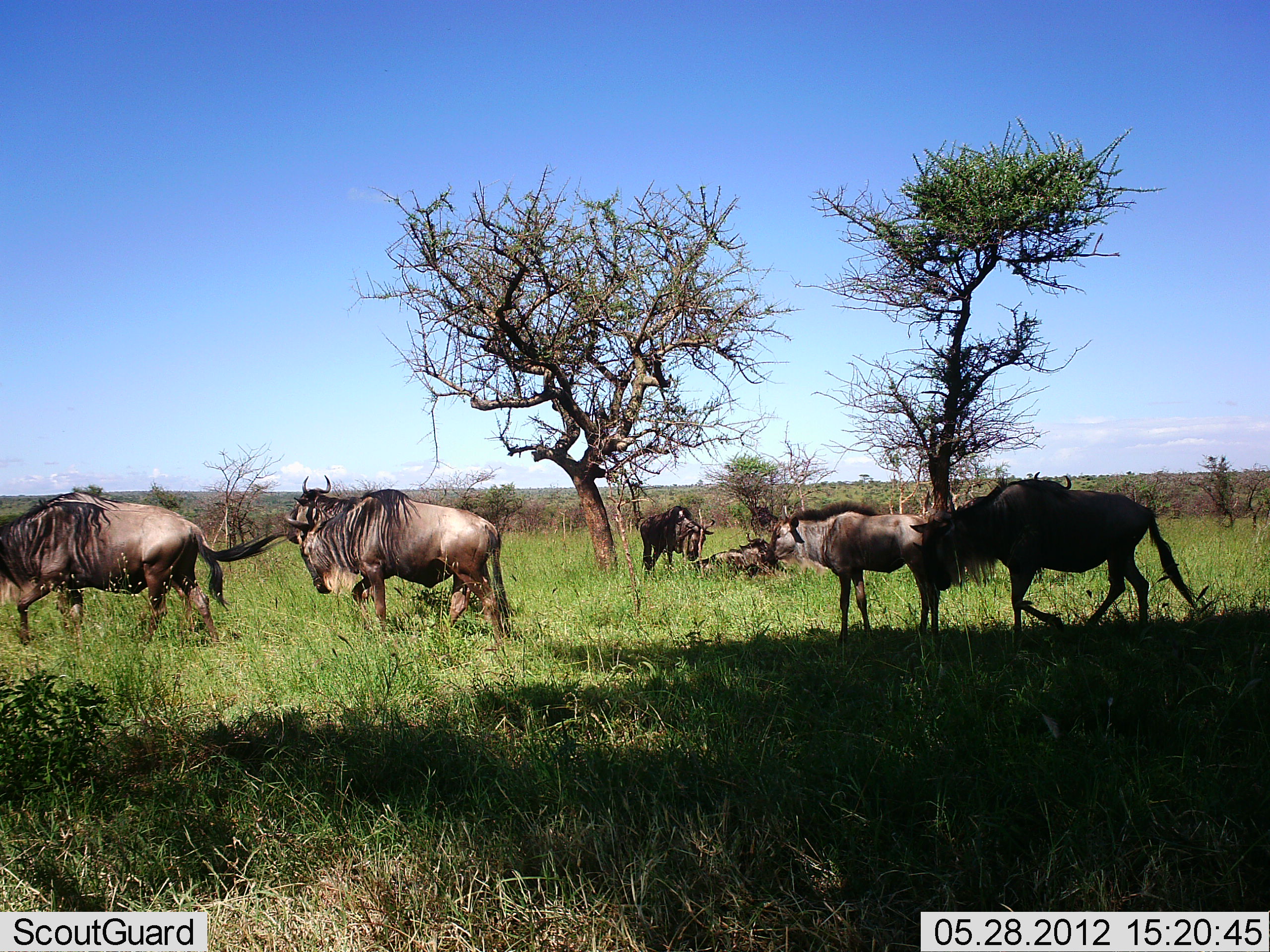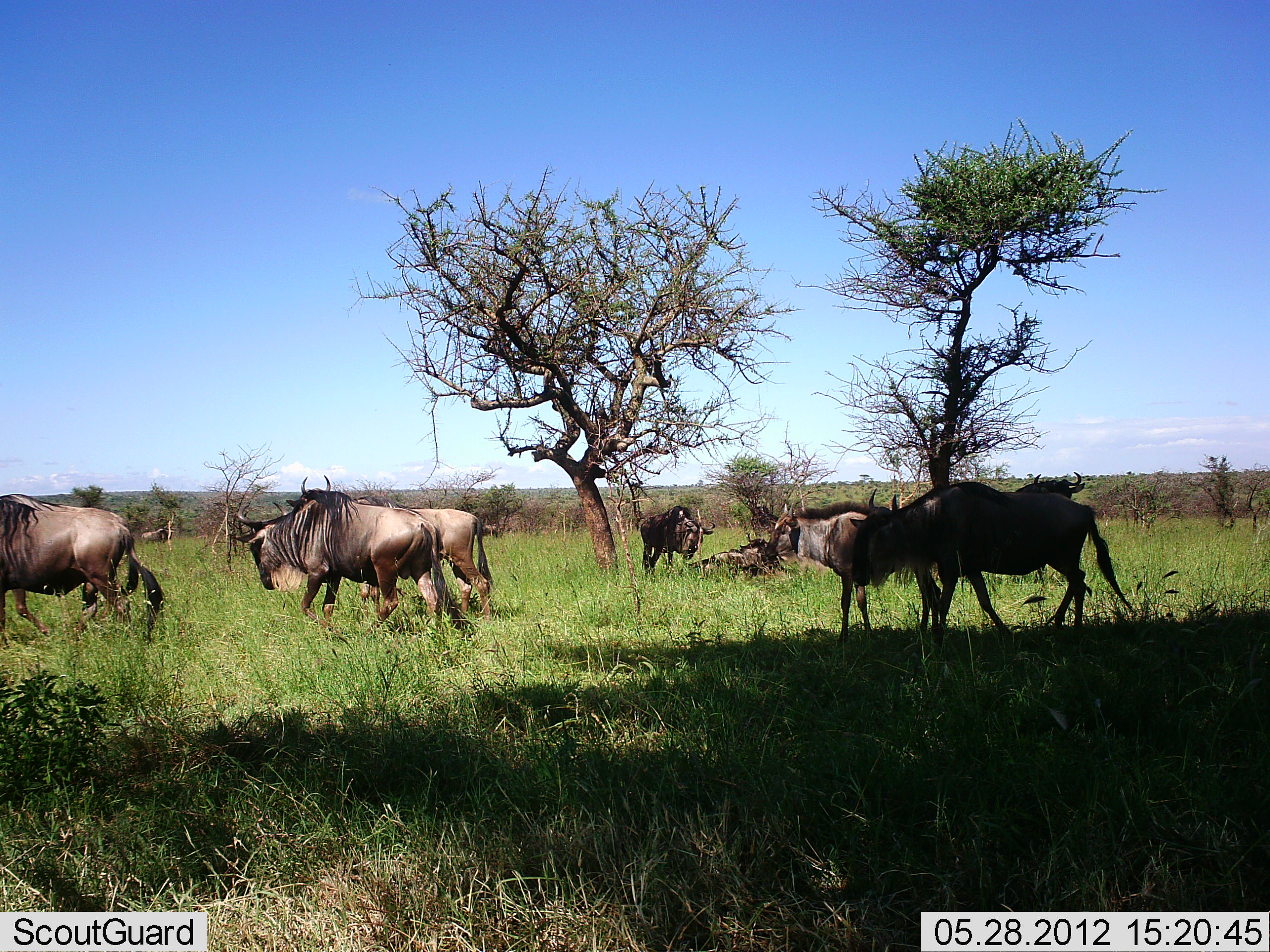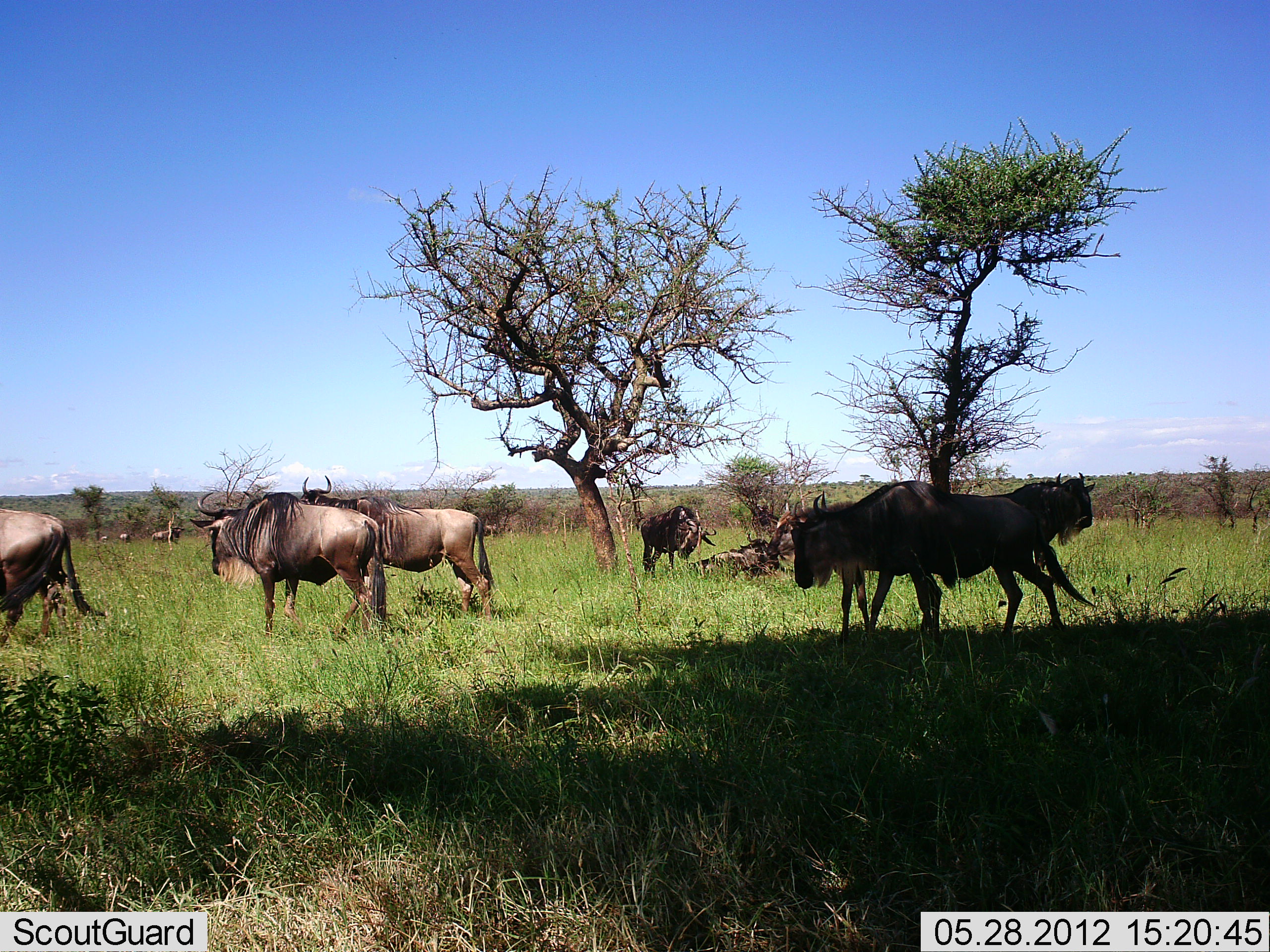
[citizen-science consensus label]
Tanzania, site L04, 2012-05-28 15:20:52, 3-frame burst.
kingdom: Animalia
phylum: Chordata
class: Mammalia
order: Artiodactyla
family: Bovidae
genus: Connochaetes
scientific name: Connochaetes taurinus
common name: blue wildebeest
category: wildebeest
Wildebeest (blue wildebeest) (Connochaetes taurinus), count 8. Behavior (volunteer vote fractions): standing 40%, resting 20%, moving 100%, interacting 0%. Young present (vote fraction): 0%. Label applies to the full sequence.